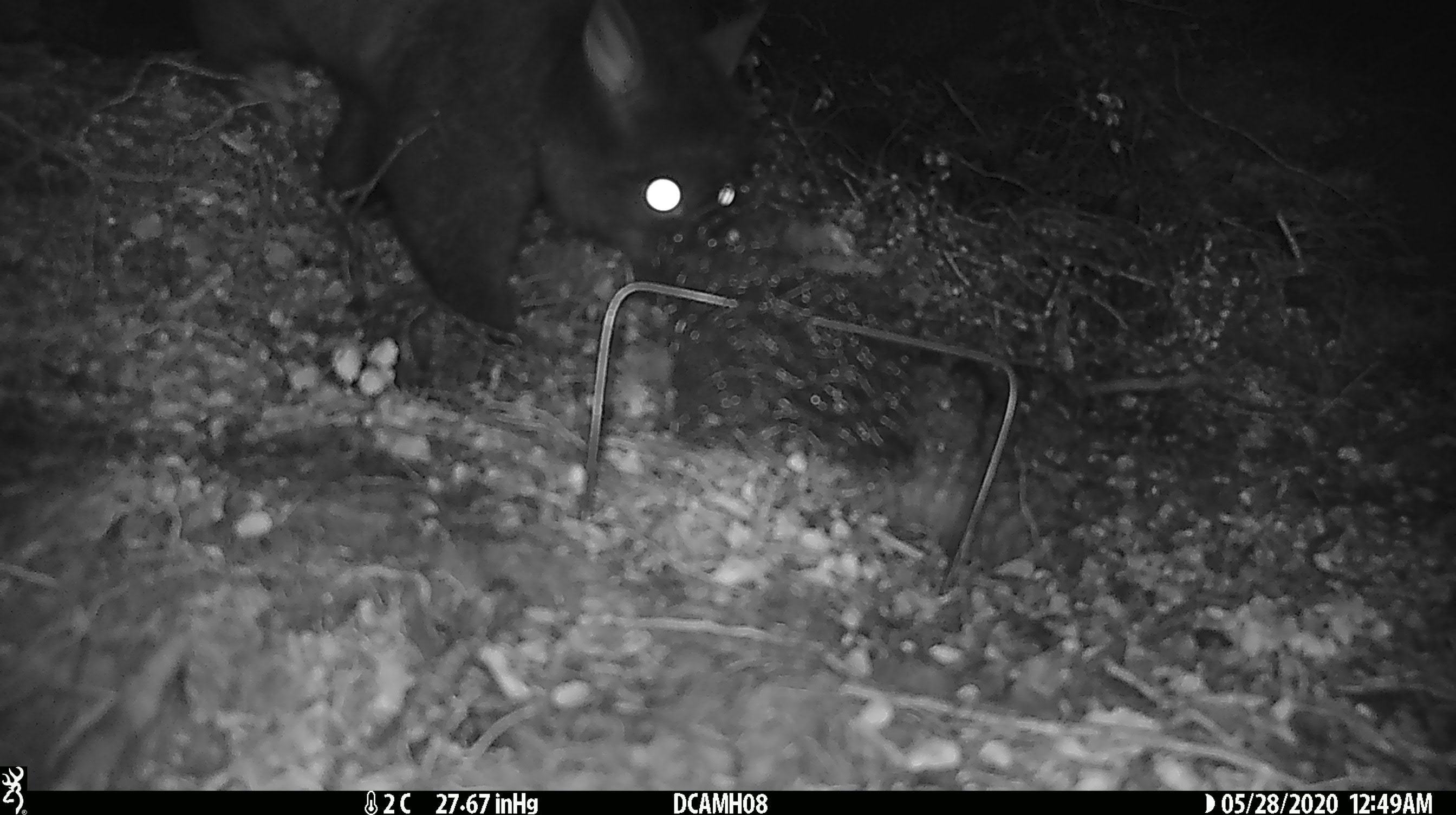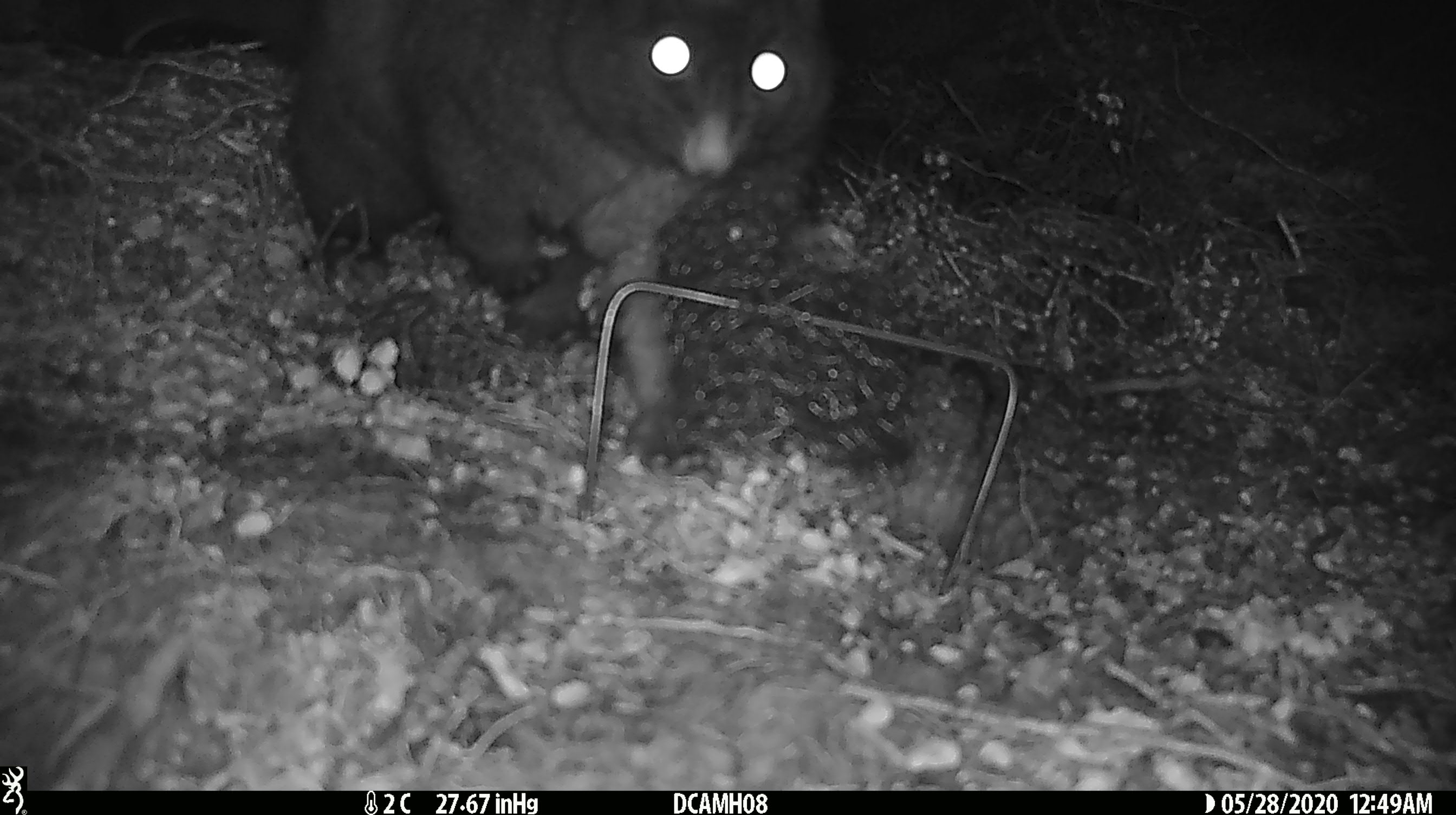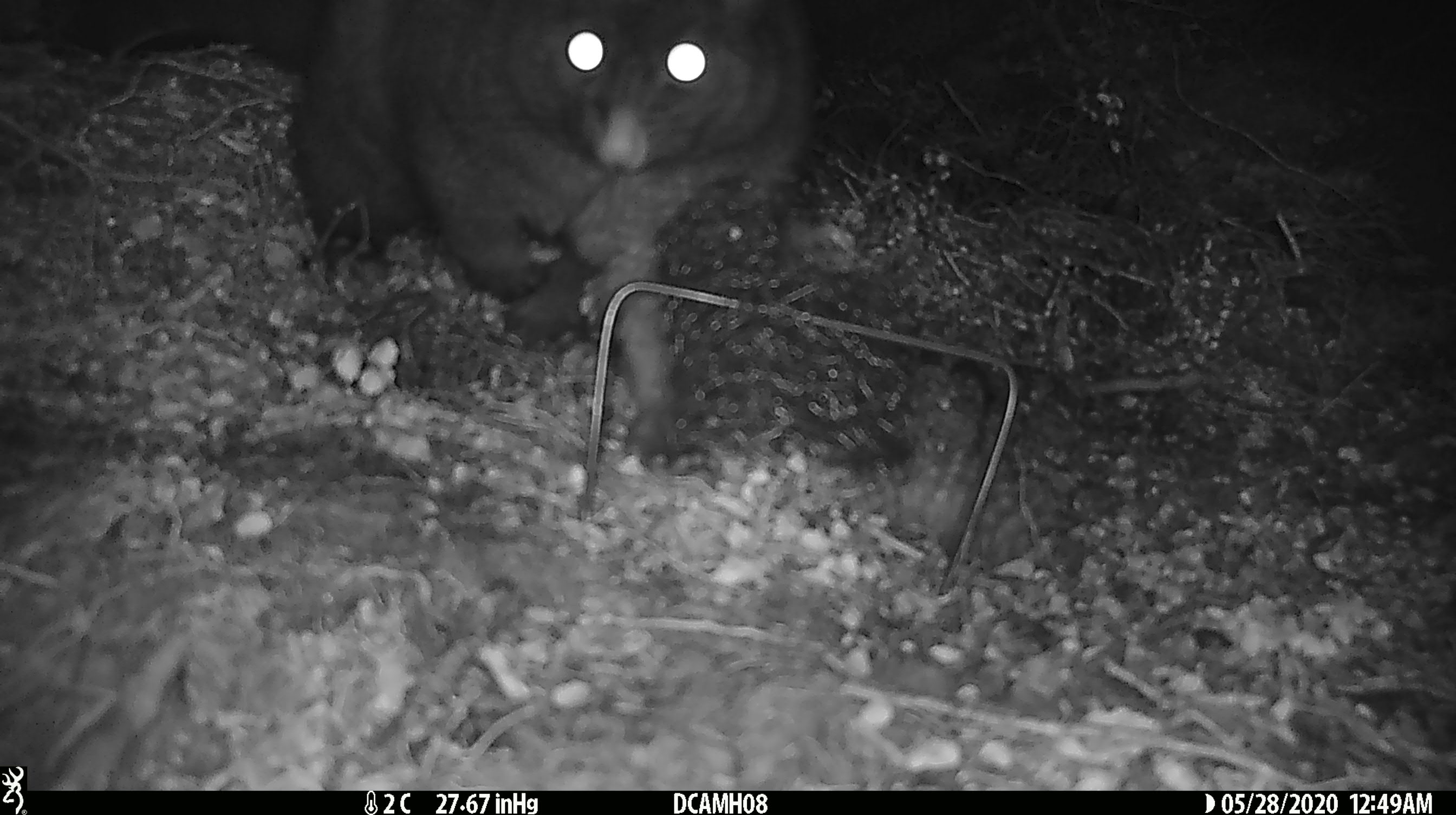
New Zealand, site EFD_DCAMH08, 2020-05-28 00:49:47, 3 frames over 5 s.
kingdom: Animalia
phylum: Chordata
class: Mammalia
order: Diprotodontia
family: Phalangeridae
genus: Trichosurus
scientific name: Trichosurus vulpecula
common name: common brushtail possum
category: possum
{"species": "possum (common brushtail possum) (Trichosurus vulpecula)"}